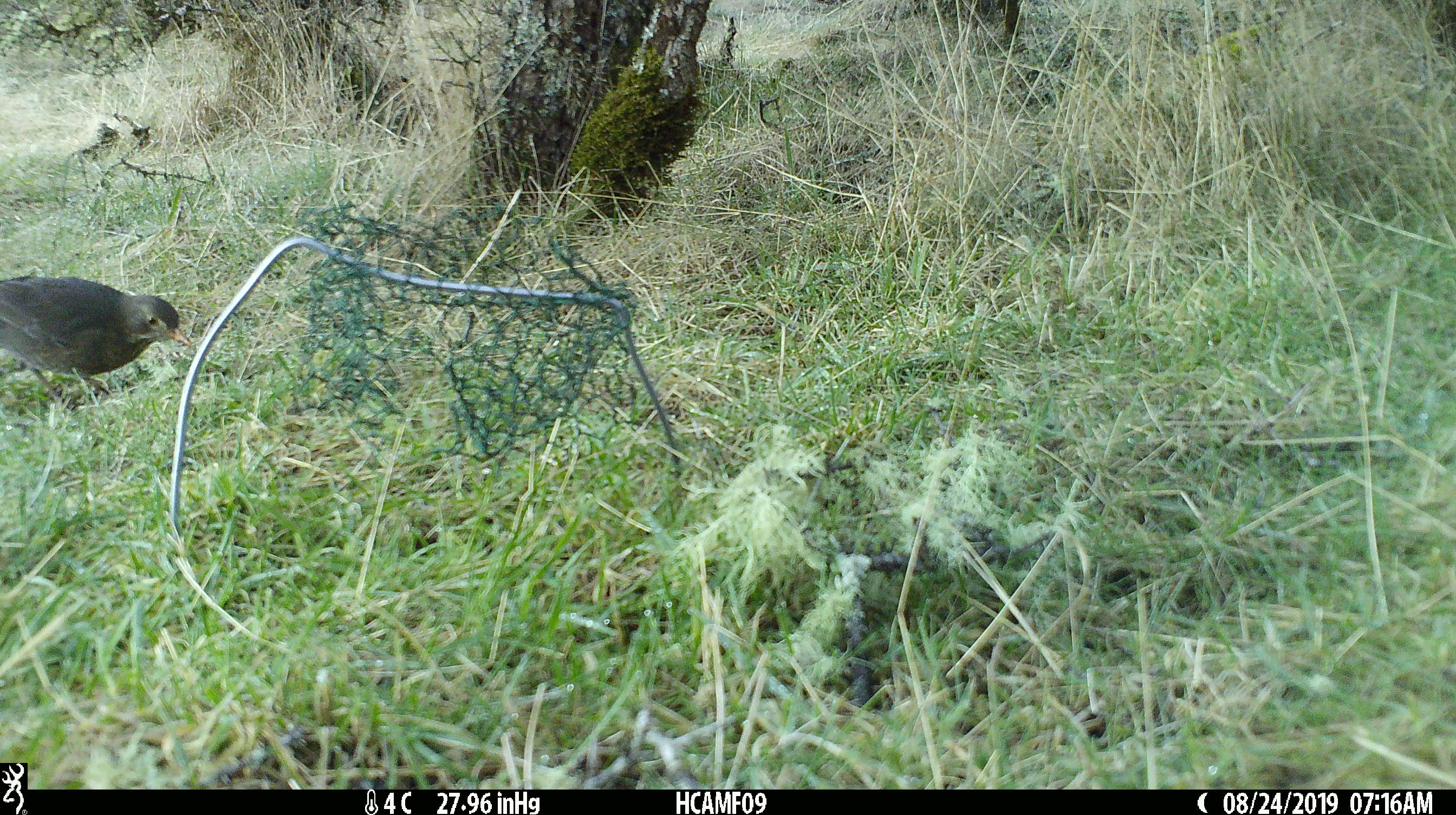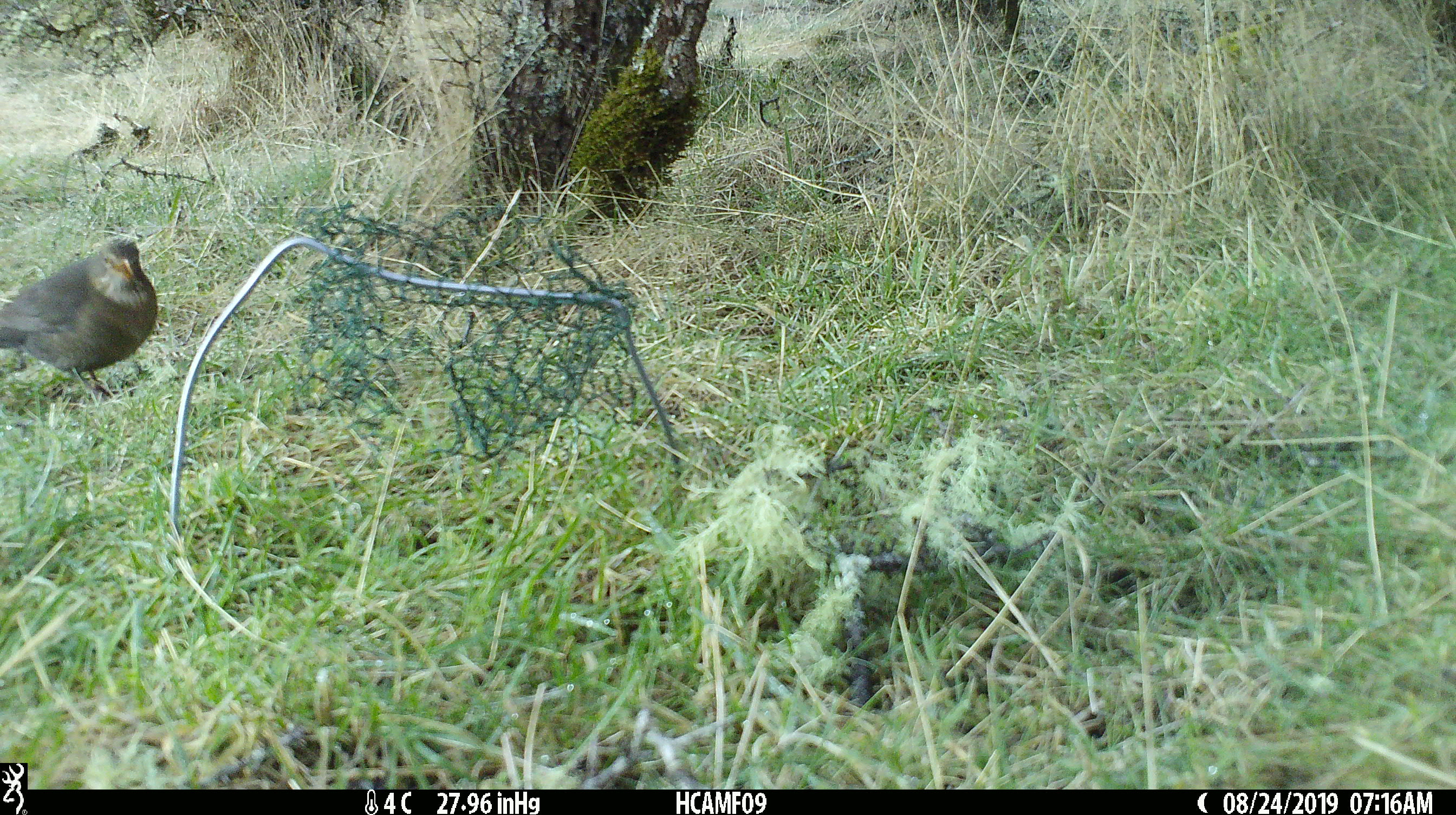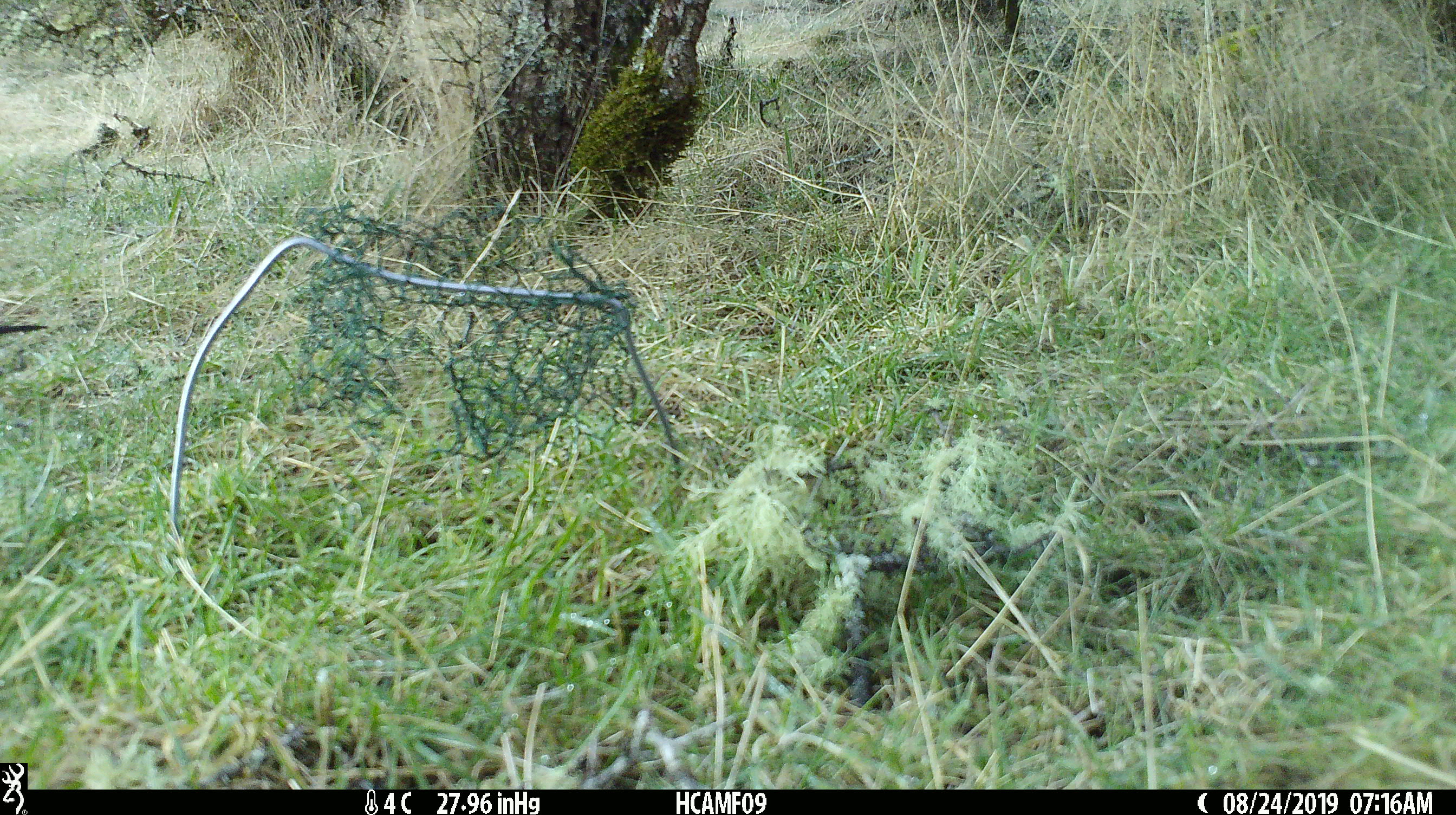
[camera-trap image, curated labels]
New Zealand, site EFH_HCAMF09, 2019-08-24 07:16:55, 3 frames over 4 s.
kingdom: Animalia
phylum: Chordata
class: Aves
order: Passeriformes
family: Turdidae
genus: Turdus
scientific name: Turdus merula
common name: eurasian blackbird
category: blackbird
Blackbird (eurasian blackbird) (Turdus merula).